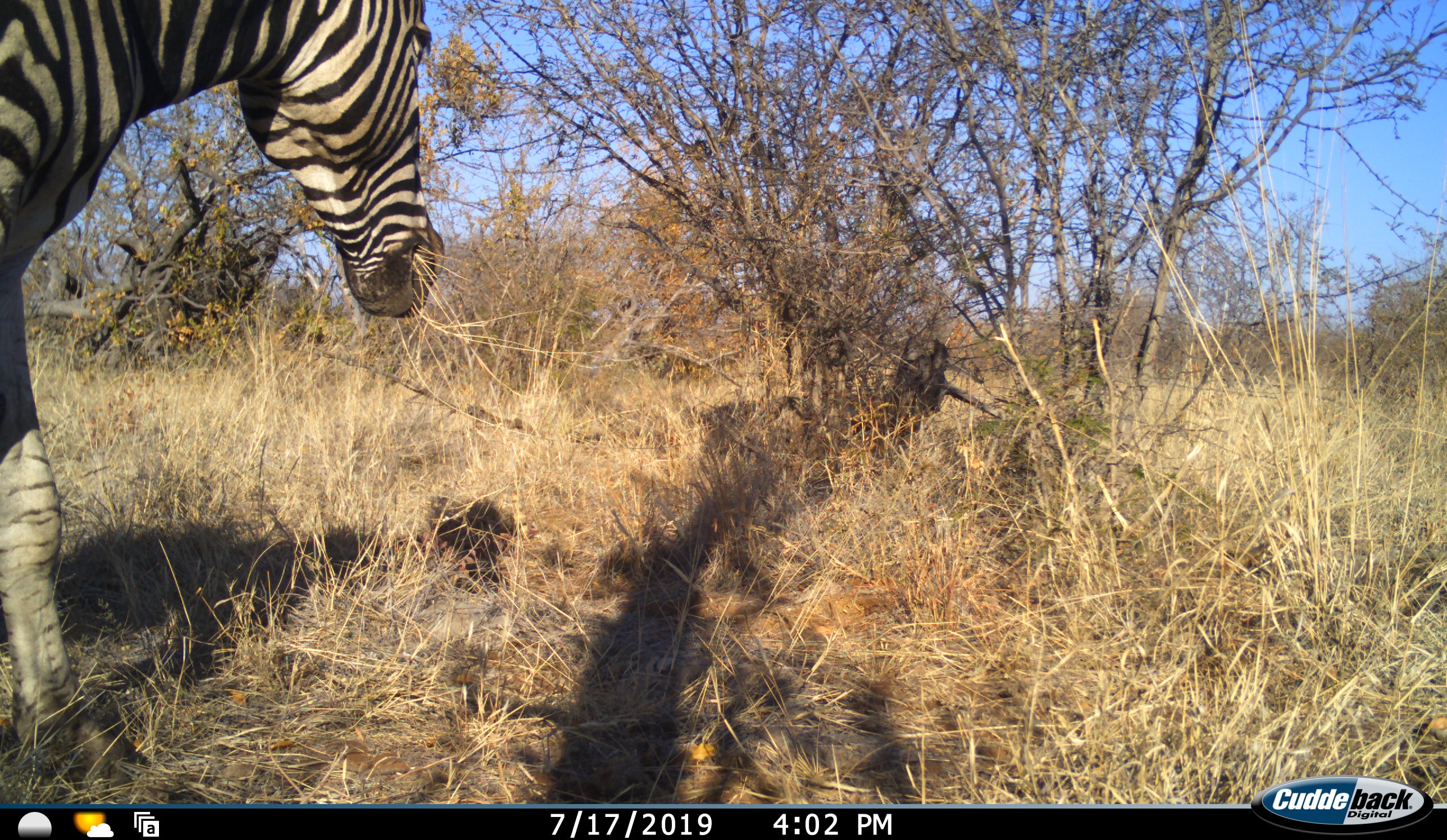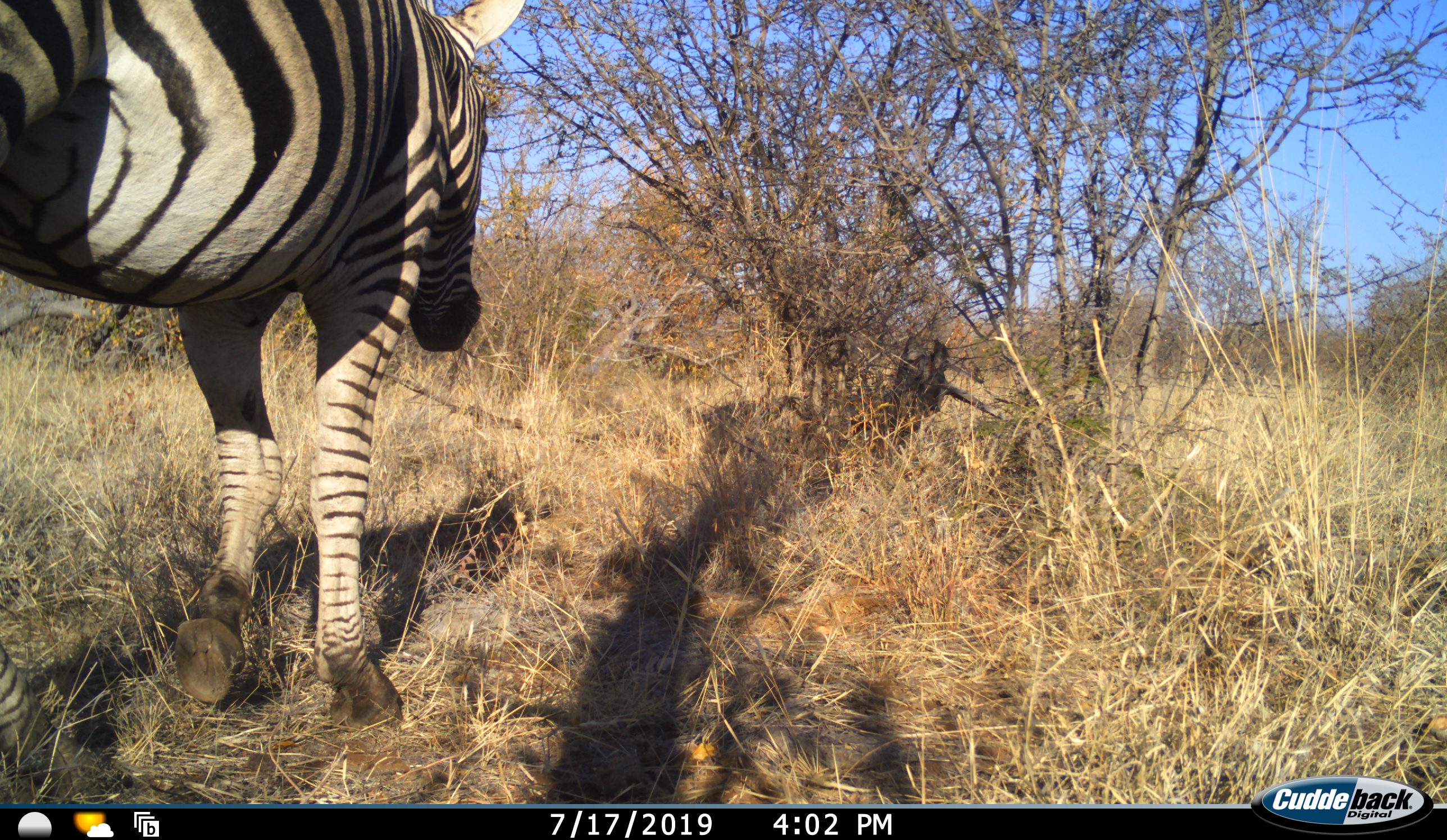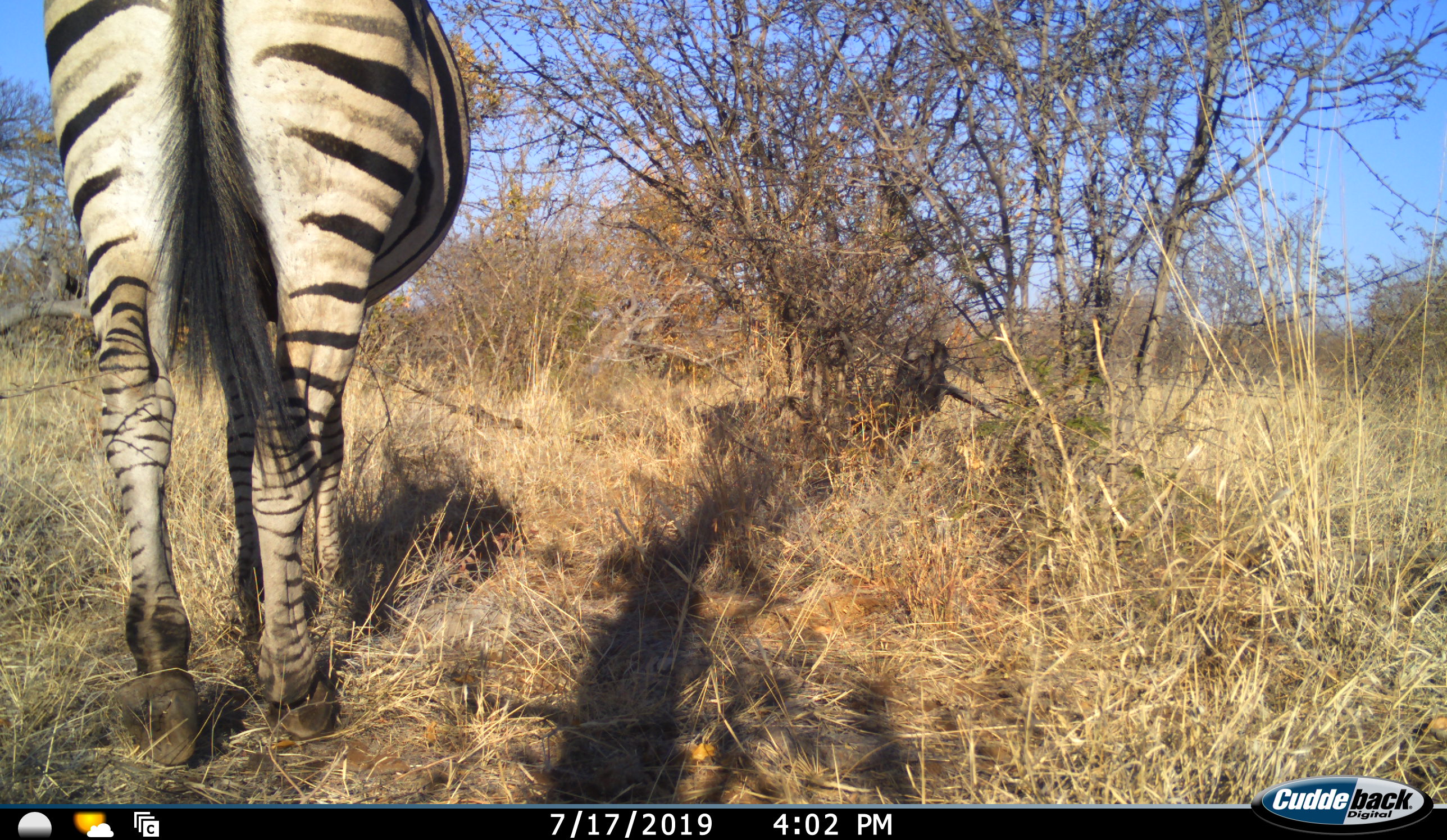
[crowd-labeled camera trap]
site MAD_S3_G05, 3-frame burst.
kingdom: Animalia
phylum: Chordata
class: Mammalia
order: Perissodactyla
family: Equidae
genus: Equus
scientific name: Equus quagga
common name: plains zebra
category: zebraplains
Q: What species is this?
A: Zebraplains (plains zebra) (Equus quagga).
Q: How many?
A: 1.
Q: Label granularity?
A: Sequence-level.